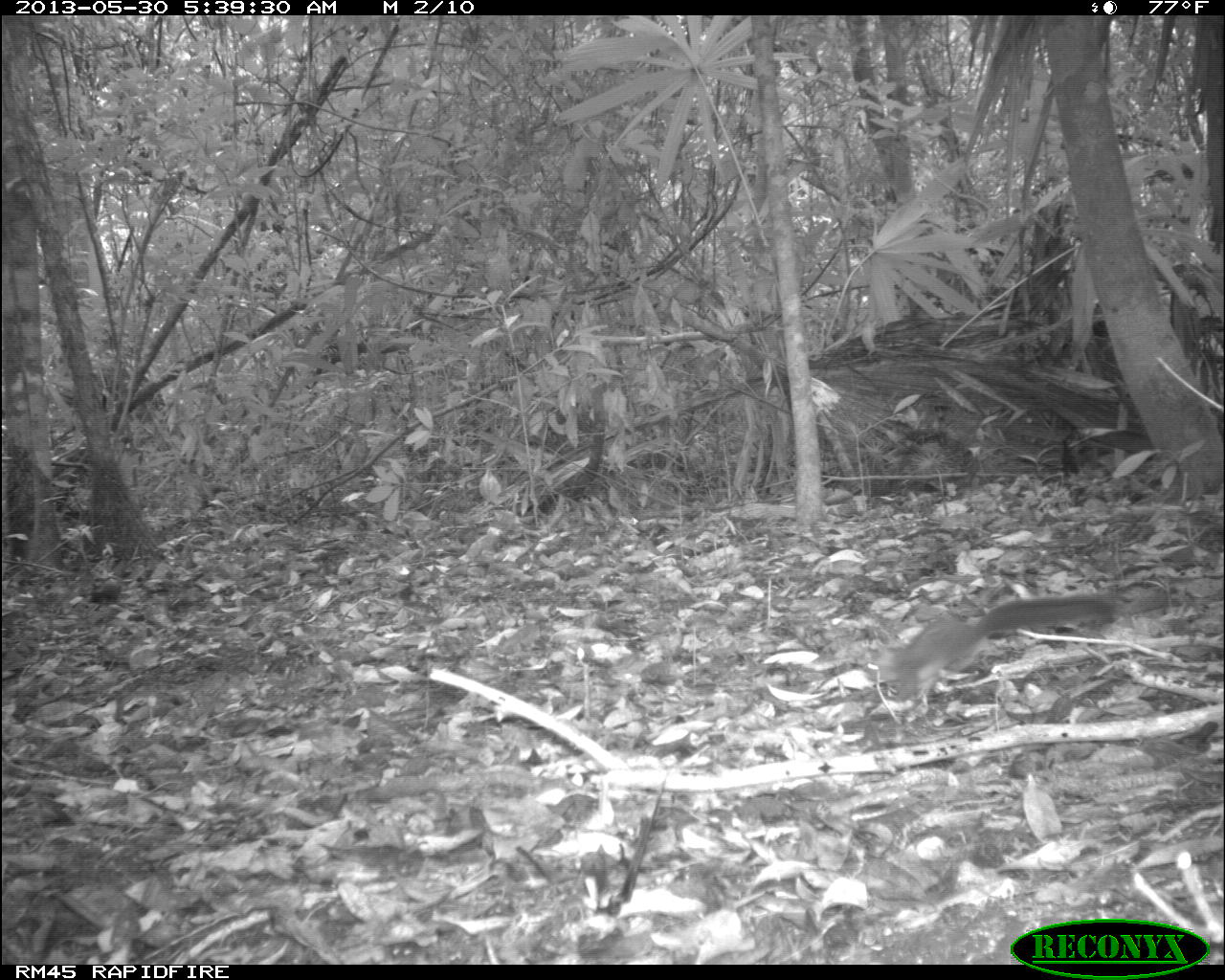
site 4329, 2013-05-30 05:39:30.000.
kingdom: Animalia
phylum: Chordata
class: Mammalia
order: Rodentia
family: Sciuridae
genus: Sciurus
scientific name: Sciurus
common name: squirrel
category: sciurus sp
Sciurus sp (squirrel) (Sciurus), count 1.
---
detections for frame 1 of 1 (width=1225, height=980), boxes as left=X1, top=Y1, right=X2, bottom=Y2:
sciurus sp: left=883, top=592, right=1116, bottom=702